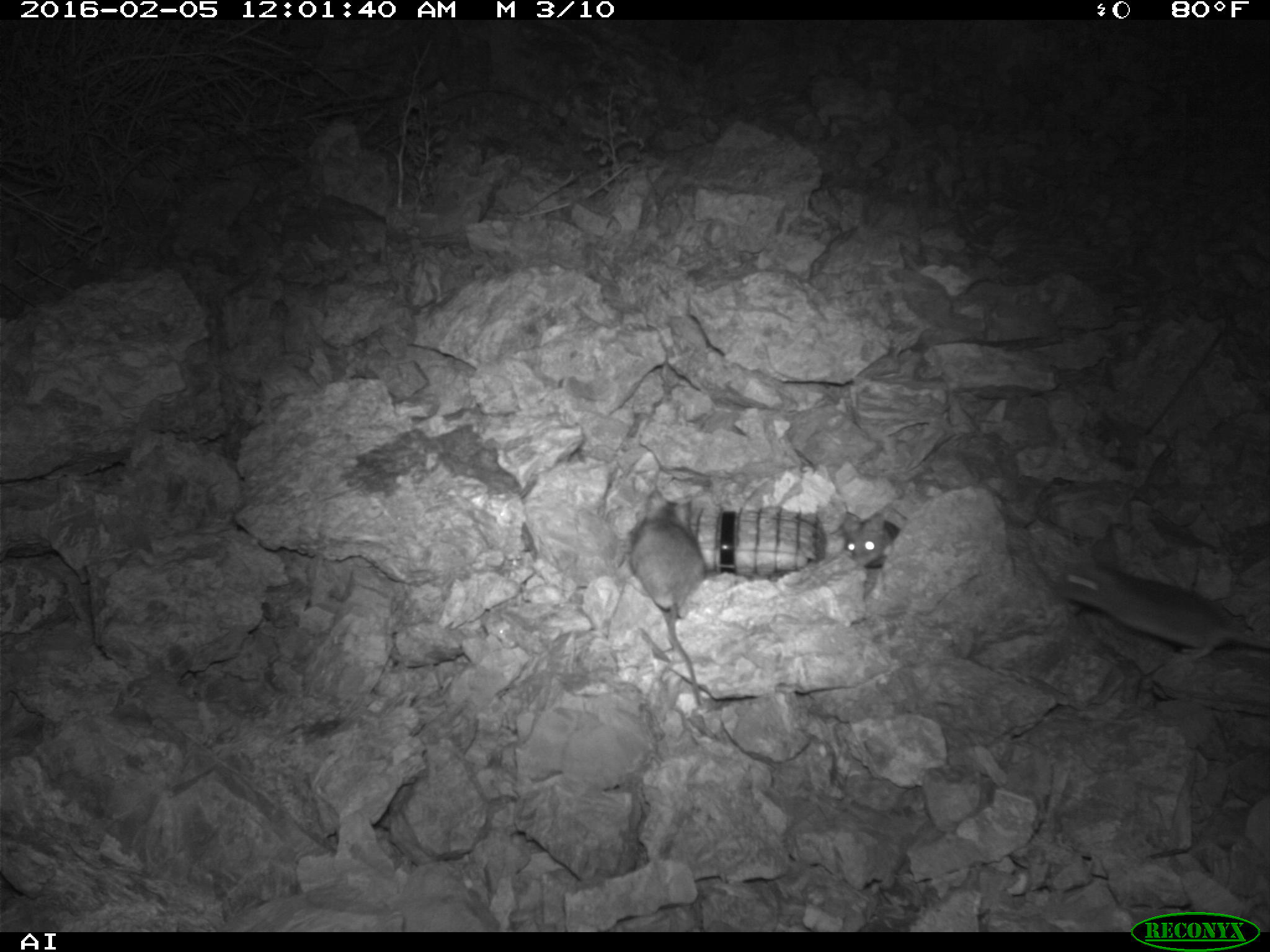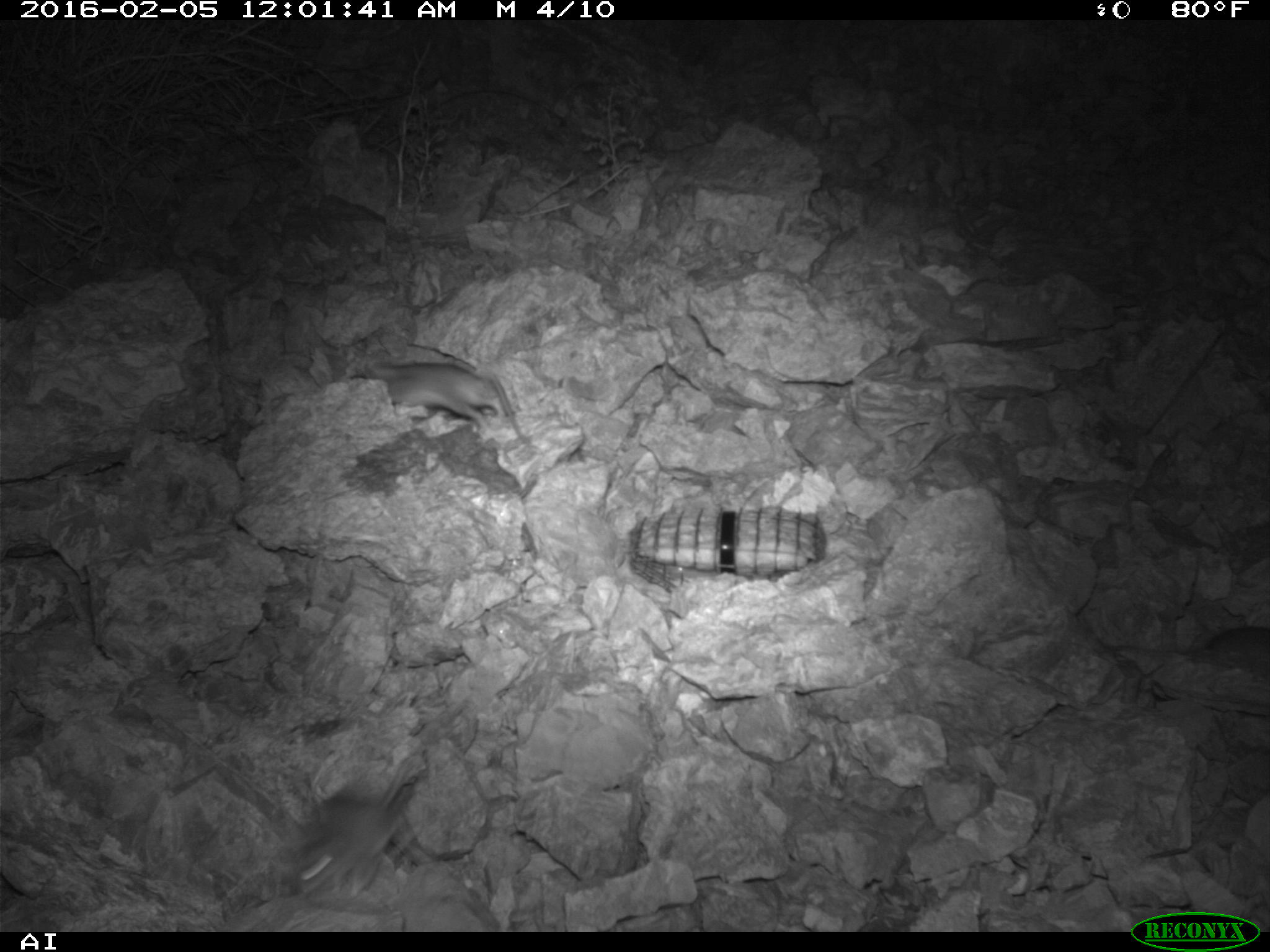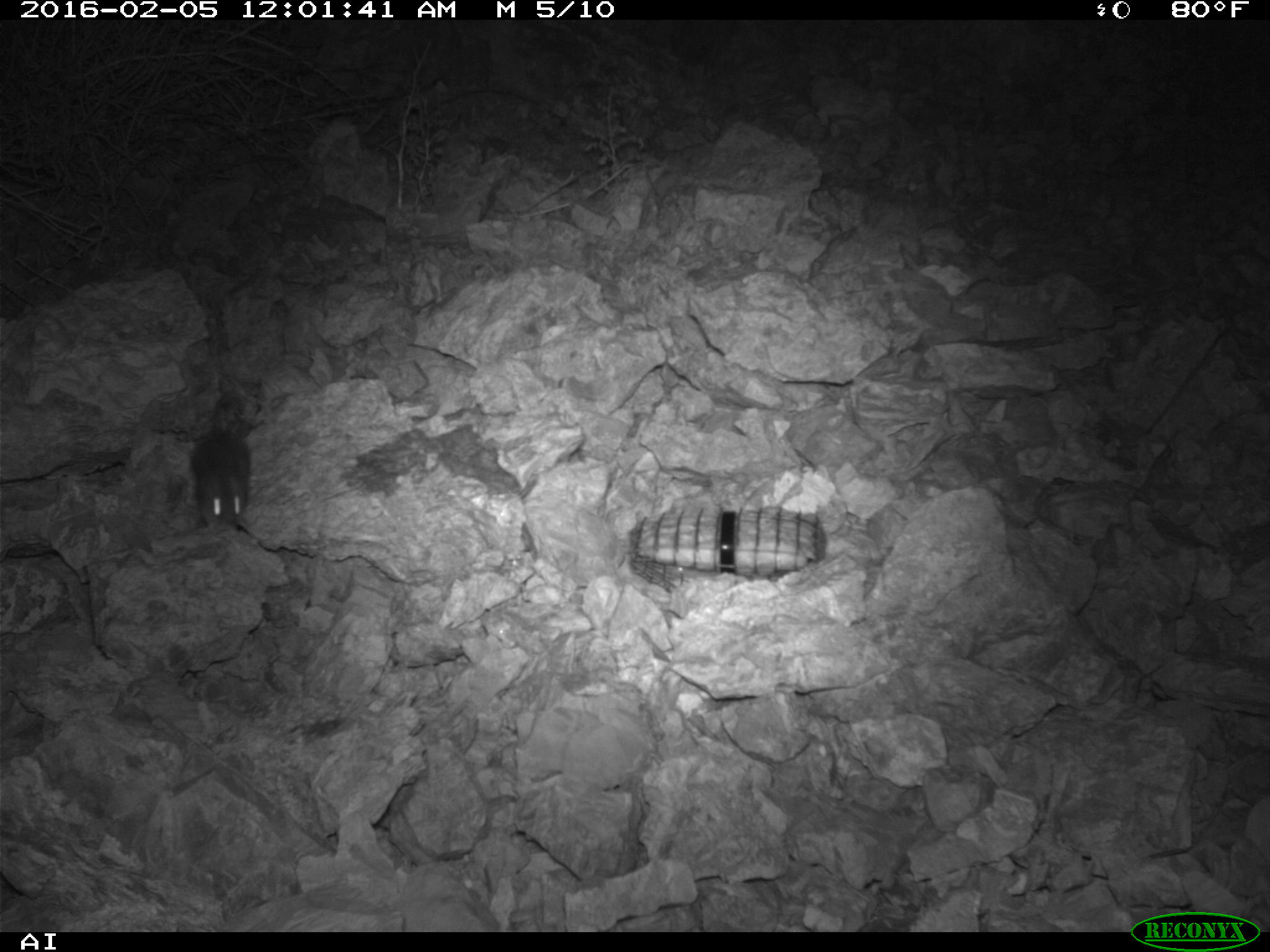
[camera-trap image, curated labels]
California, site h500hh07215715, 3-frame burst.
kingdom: Animalia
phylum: Chordata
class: Mammalia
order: Rodentia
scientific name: Rodentia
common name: rodent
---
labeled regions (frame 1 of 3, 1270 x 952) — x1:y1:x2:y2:
rodent: 1056:553:1269:659; 631:490:705:705; 843:509:900:568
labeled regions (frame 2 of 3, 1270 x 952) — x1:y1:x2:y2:
rodent: 286:690:469:894; 351:362:507:425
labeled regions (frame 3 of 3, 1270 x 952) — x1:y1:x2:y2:
rodent: 191:393:249:531